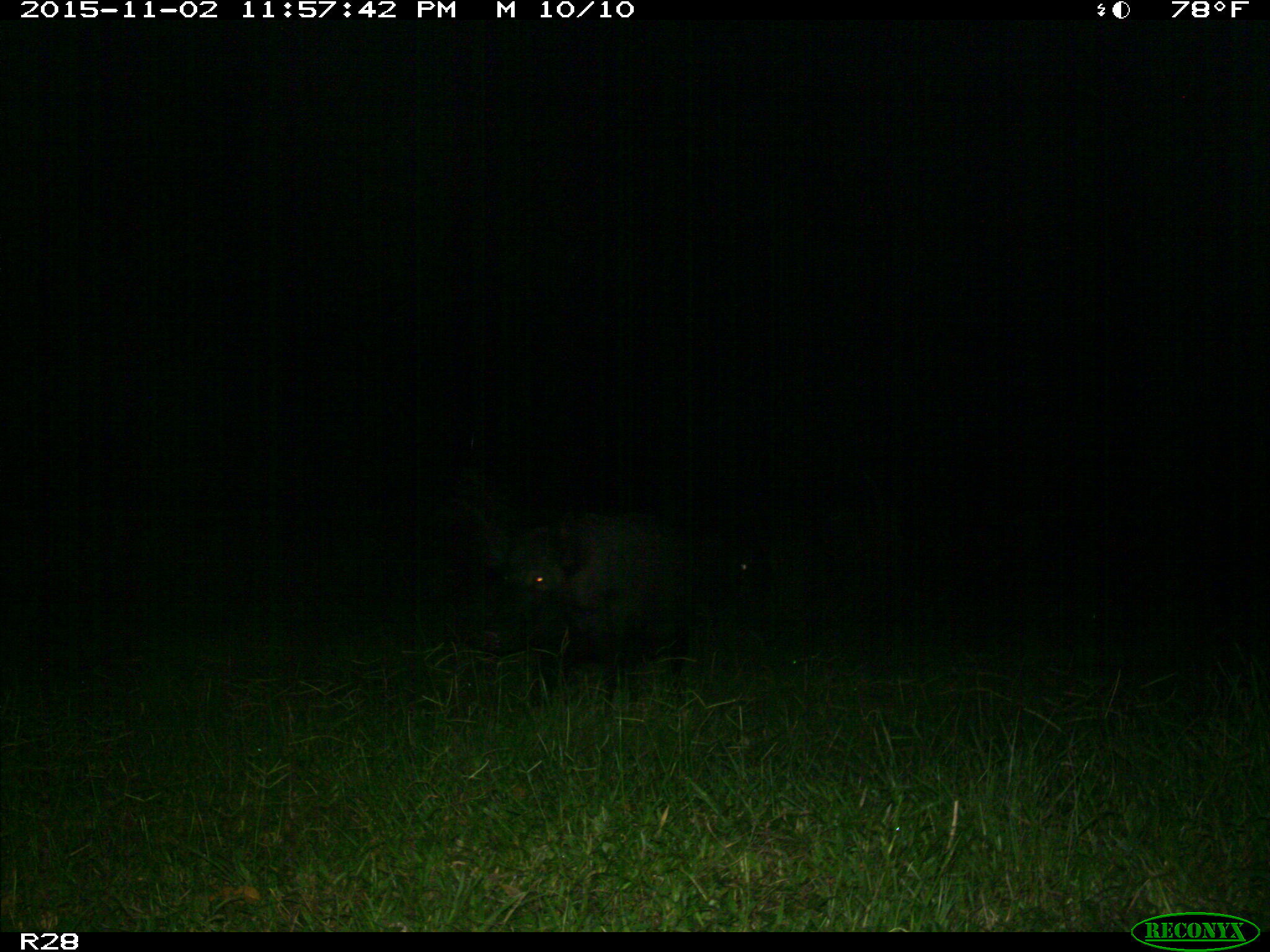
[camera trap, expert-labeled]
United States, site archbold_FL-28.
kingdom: Animalia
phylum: Chordata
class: Mammalia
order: Artiodactyla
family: Suidae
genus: Sus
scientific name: Sus scrofa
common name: wild boar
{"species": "Sus scrofa (wild boar)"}